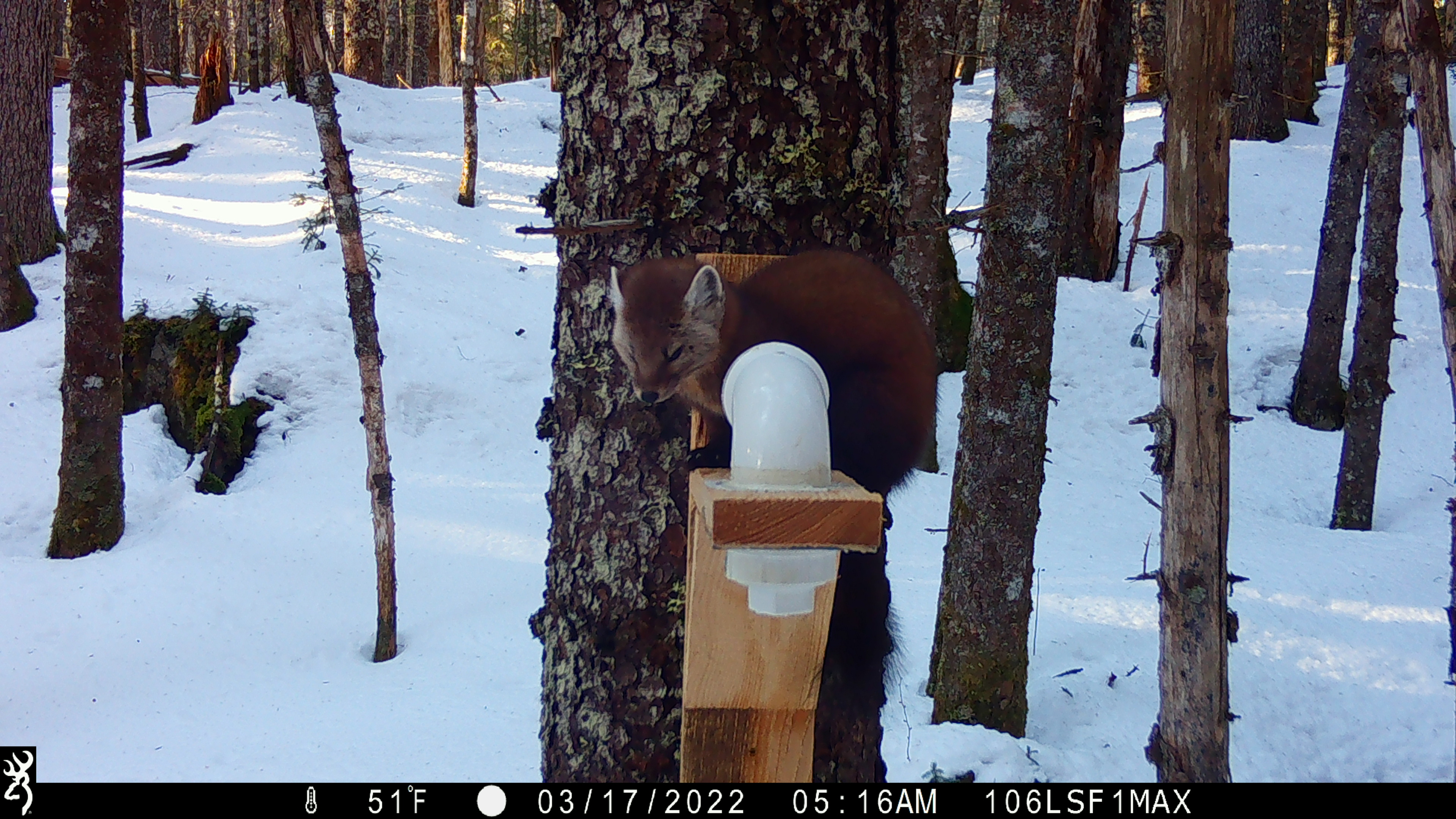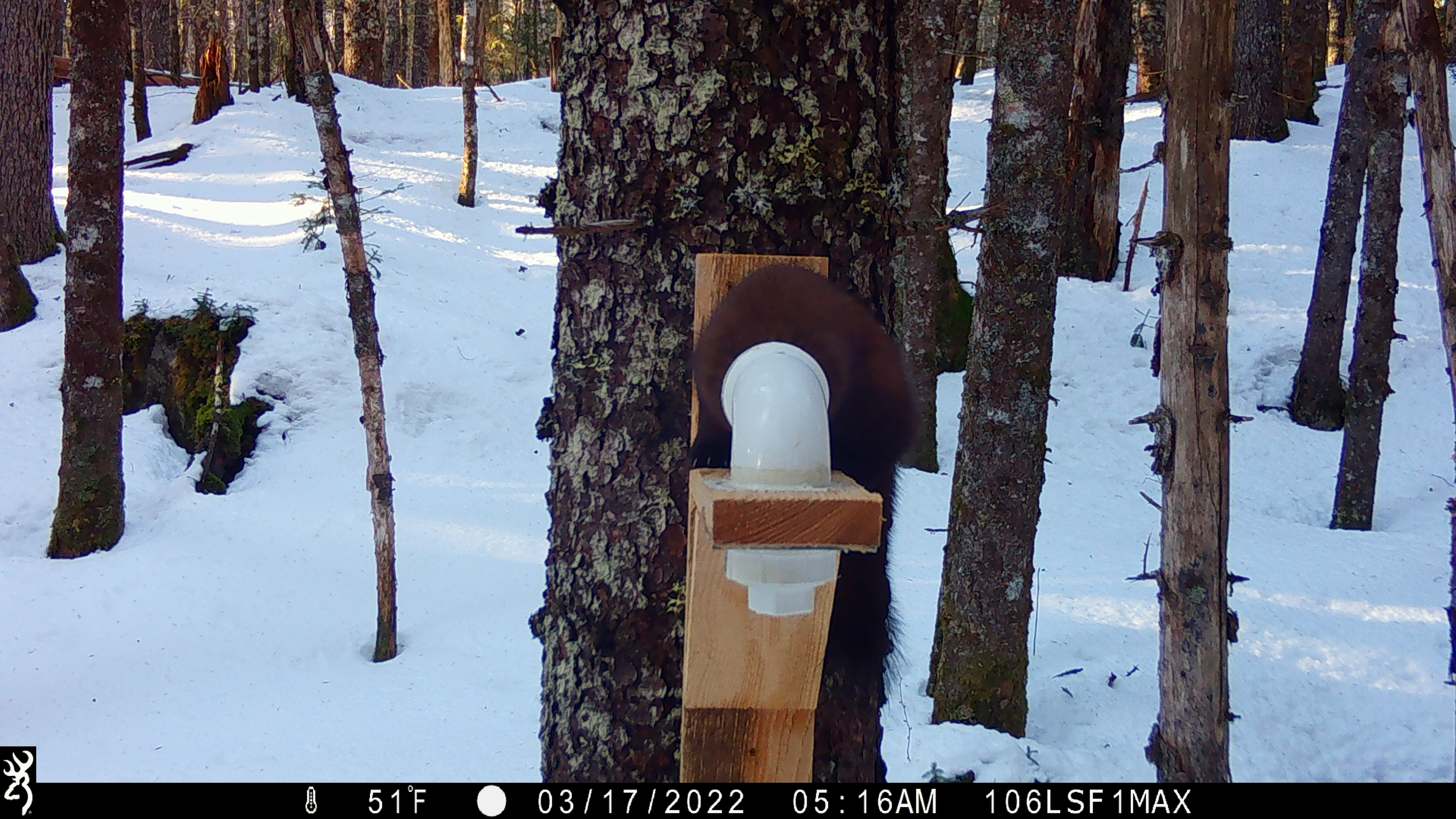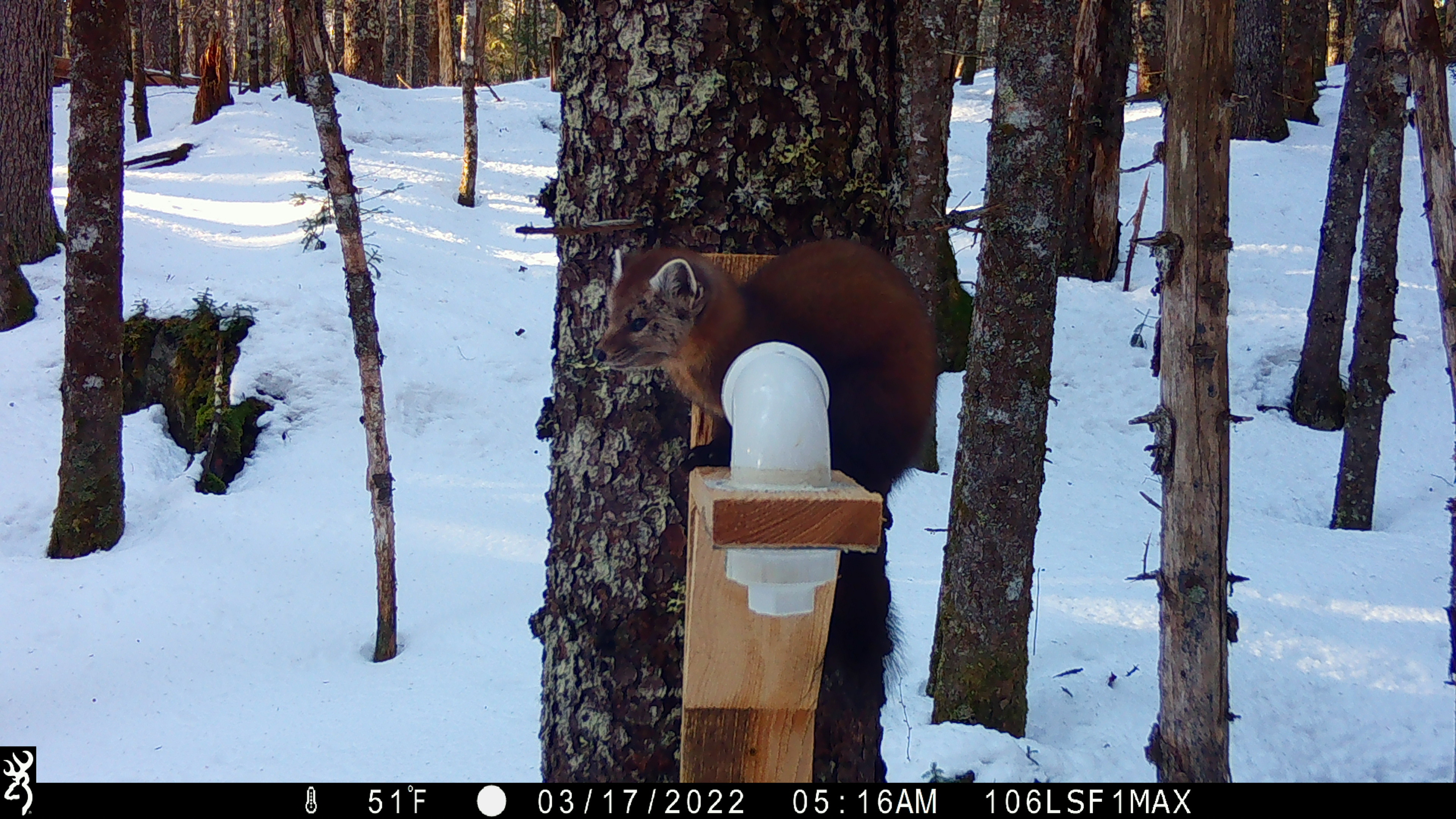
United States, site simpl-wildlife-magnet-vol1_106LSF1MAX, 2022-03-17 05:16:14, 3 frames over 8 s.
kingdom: Animalia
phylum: Chordata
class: Mammalia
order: Carnivora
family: Mustelidae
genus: Martes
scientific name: Martes americana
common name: american marten